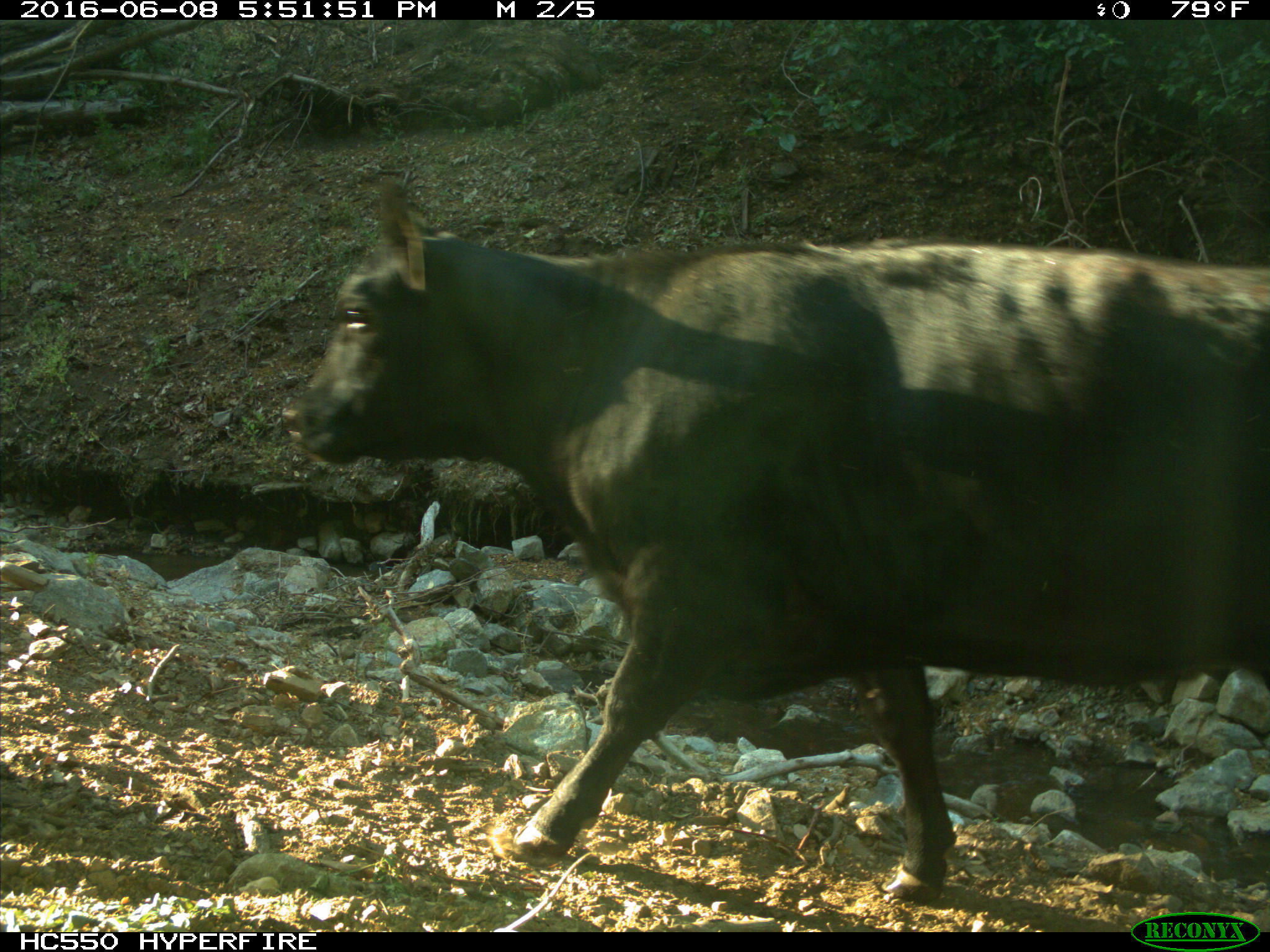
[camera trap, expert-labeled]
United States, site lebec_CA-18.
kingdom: Animalia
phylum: Chordata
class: Mammalia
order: Artiodactyla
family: Bovidae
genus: Bos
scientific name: Bos taurus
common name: domestic cow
Bos taurus (domestic cow).